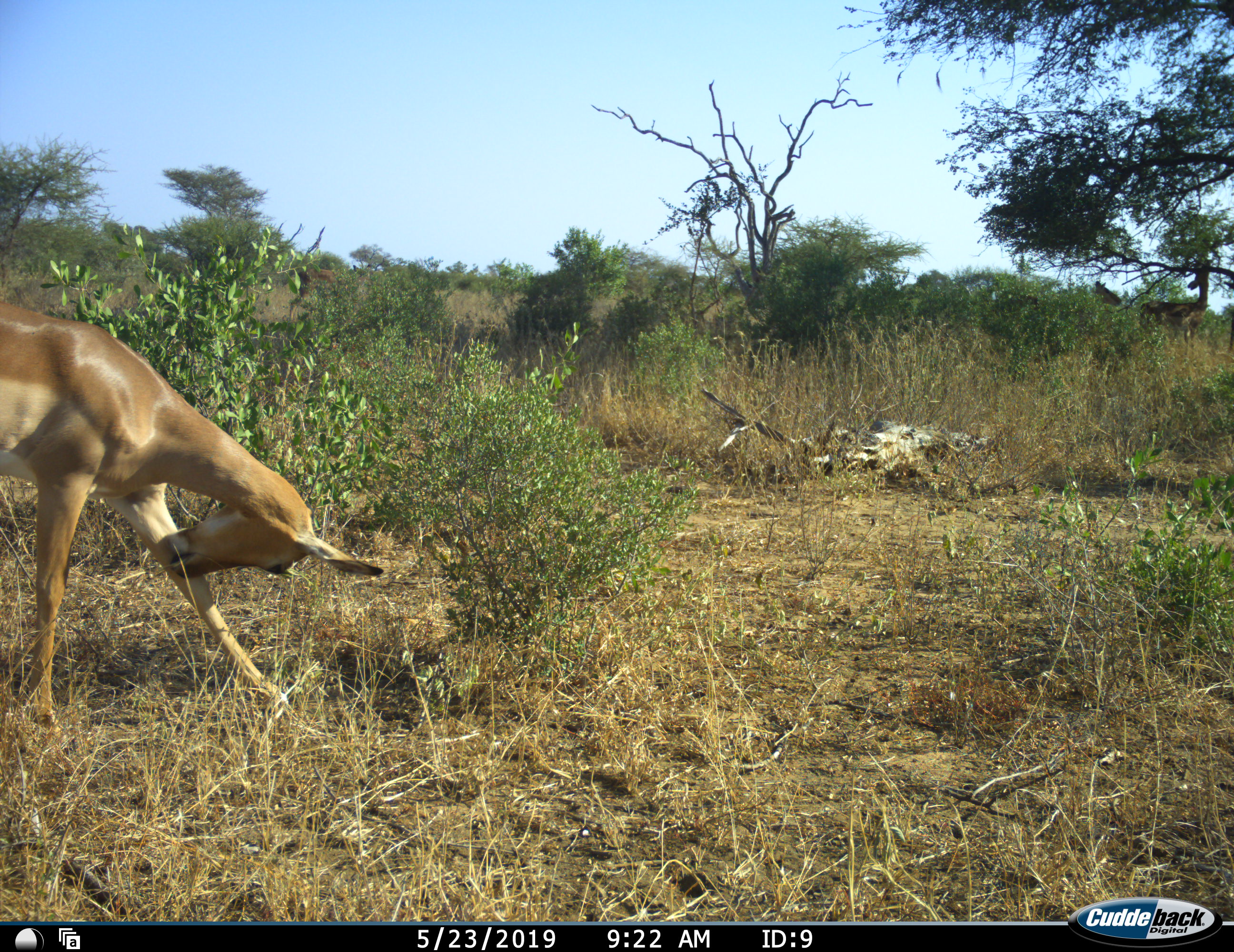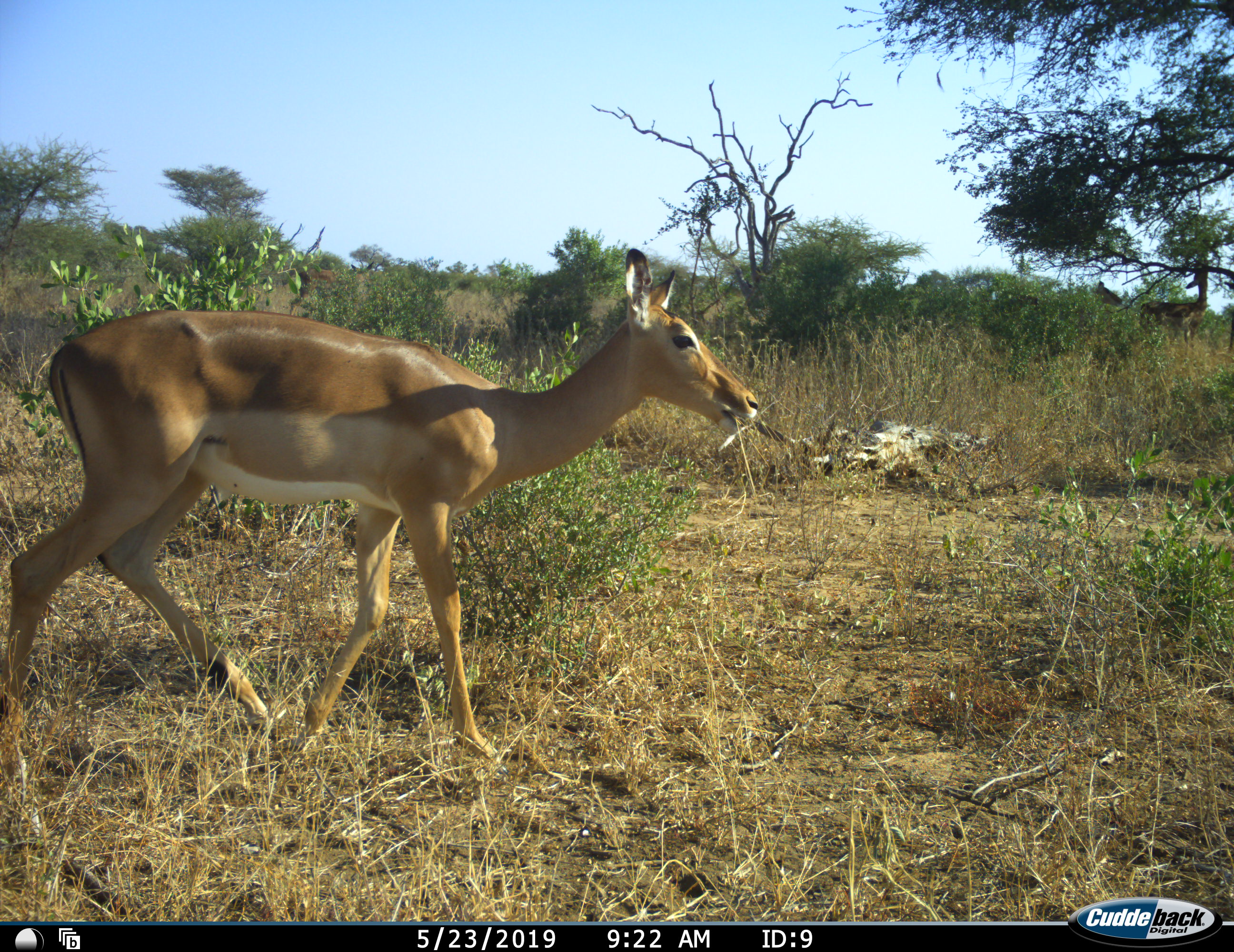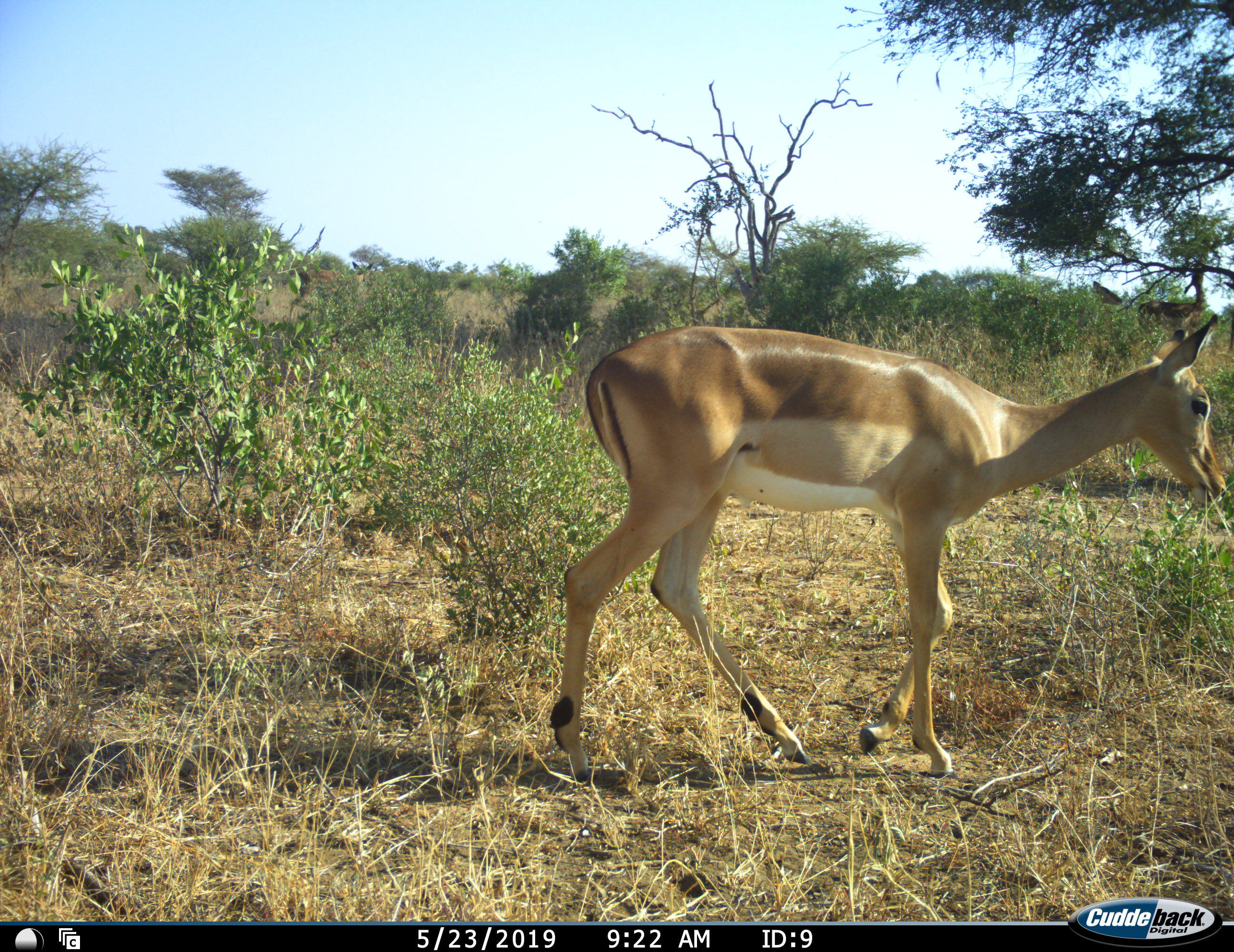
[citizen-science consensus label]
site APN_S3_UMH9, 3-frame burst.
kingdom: Animalia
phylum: Chordata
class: Mammalia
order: Artiodactyla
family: Bovidae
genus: Aepyceros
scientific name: Aepyceros melampus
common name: impala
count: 1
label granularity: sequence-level